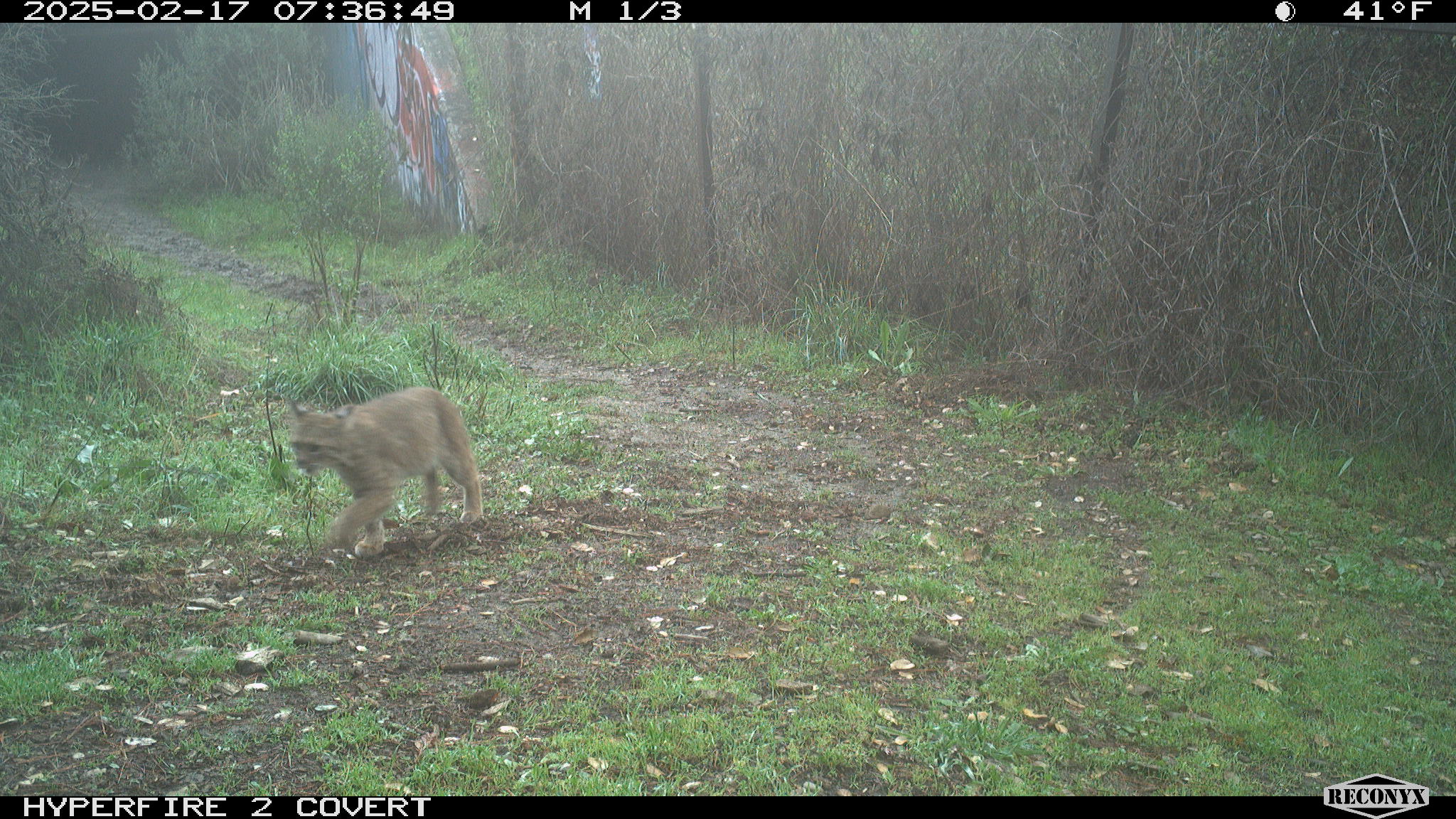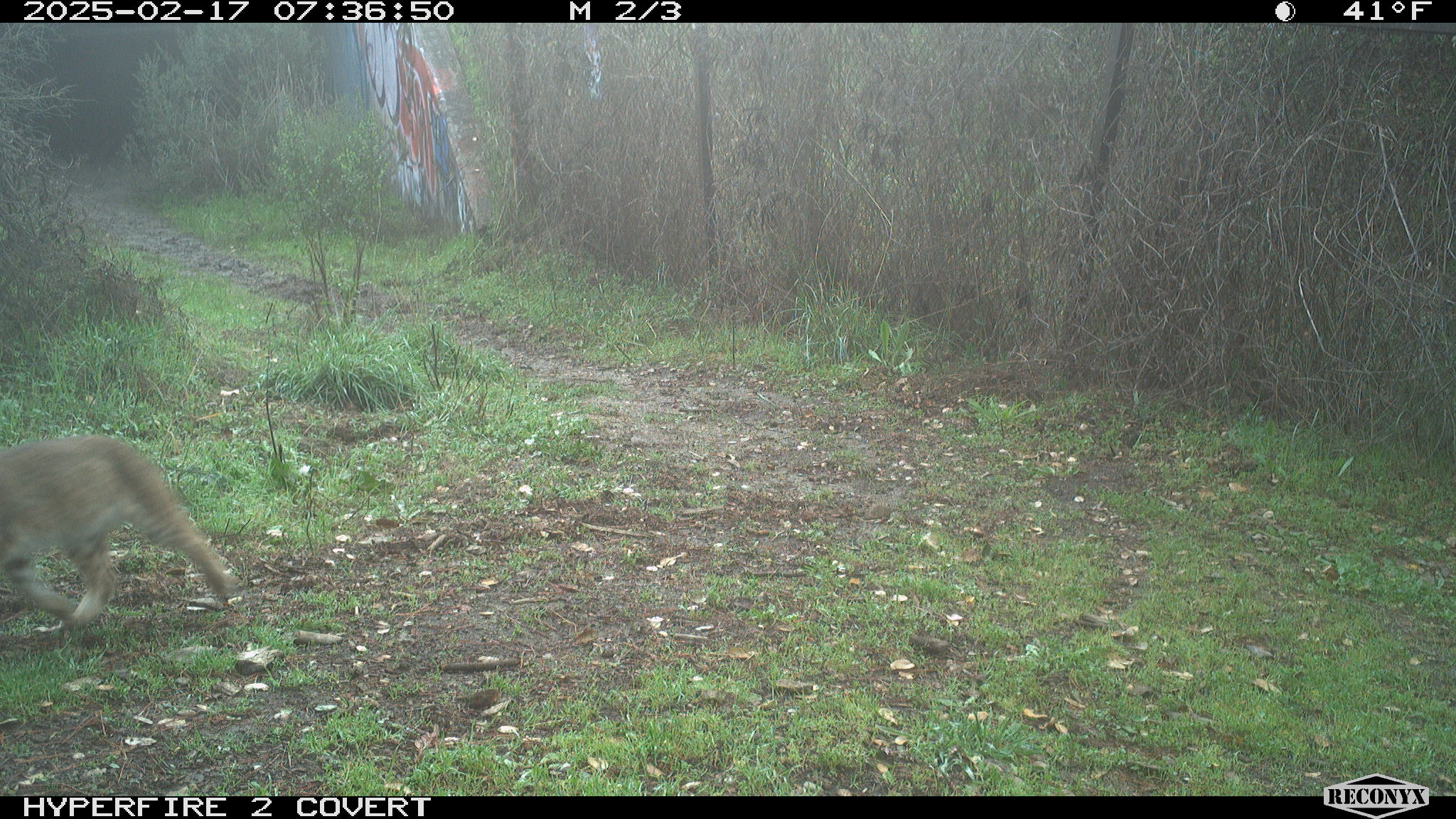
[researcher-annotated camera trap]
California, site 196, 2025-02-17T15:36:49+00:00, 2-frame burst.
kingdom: Animalia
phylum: Chordata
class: Mammalia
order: Carnivora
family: Felidae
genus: Lynx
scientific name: Lynx rufus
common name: bobcat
Bobcat (Lynx rufus).